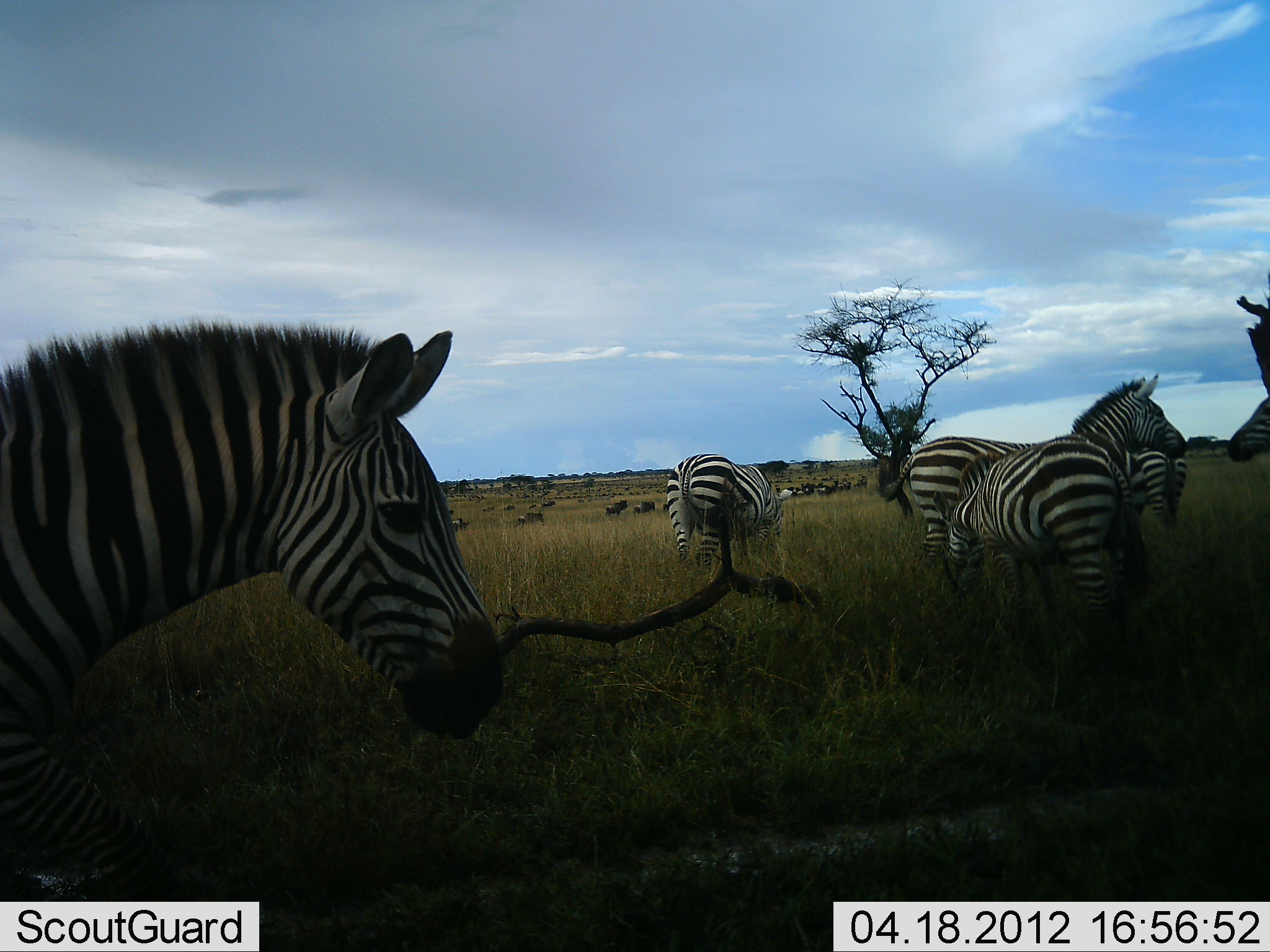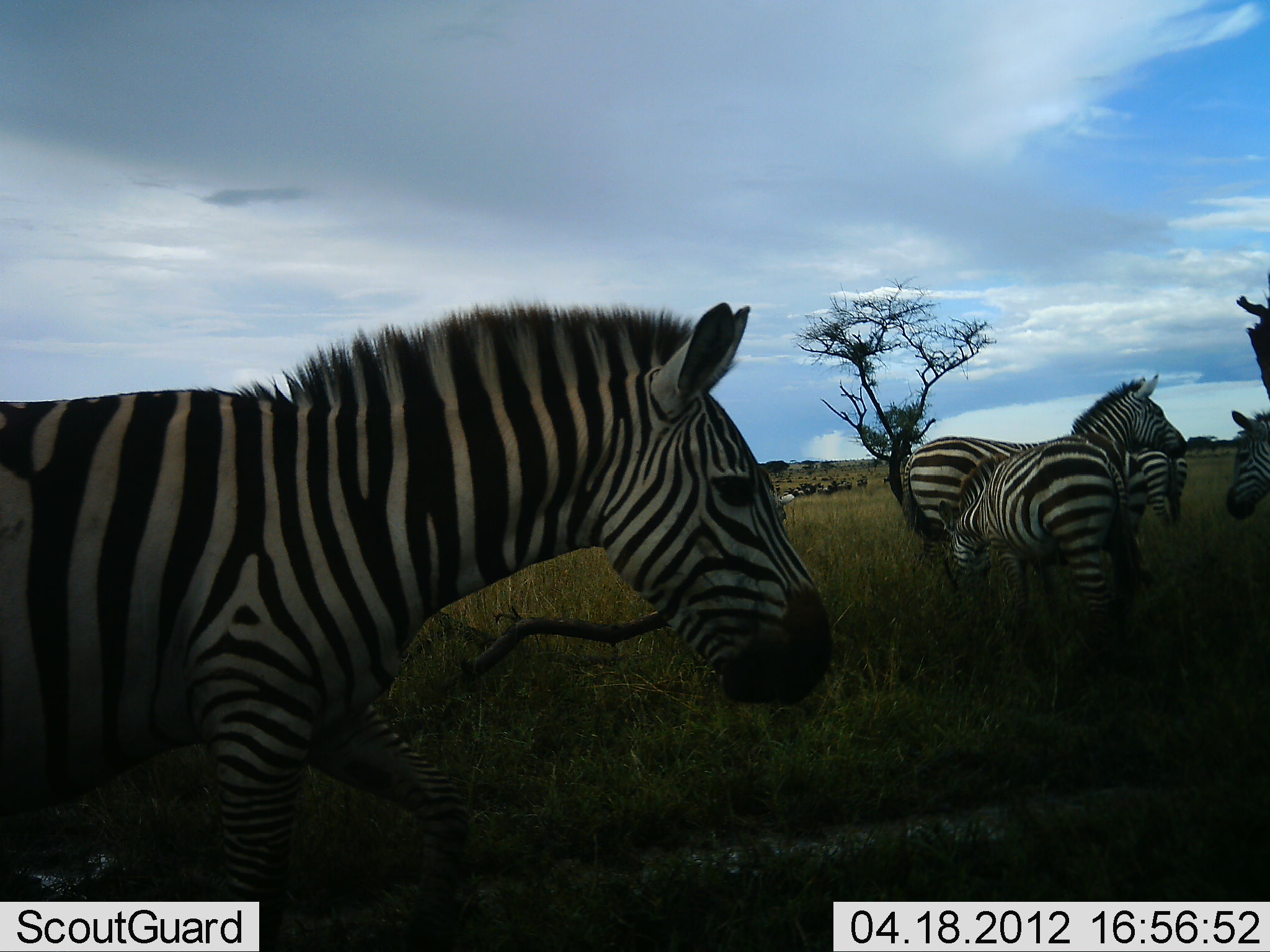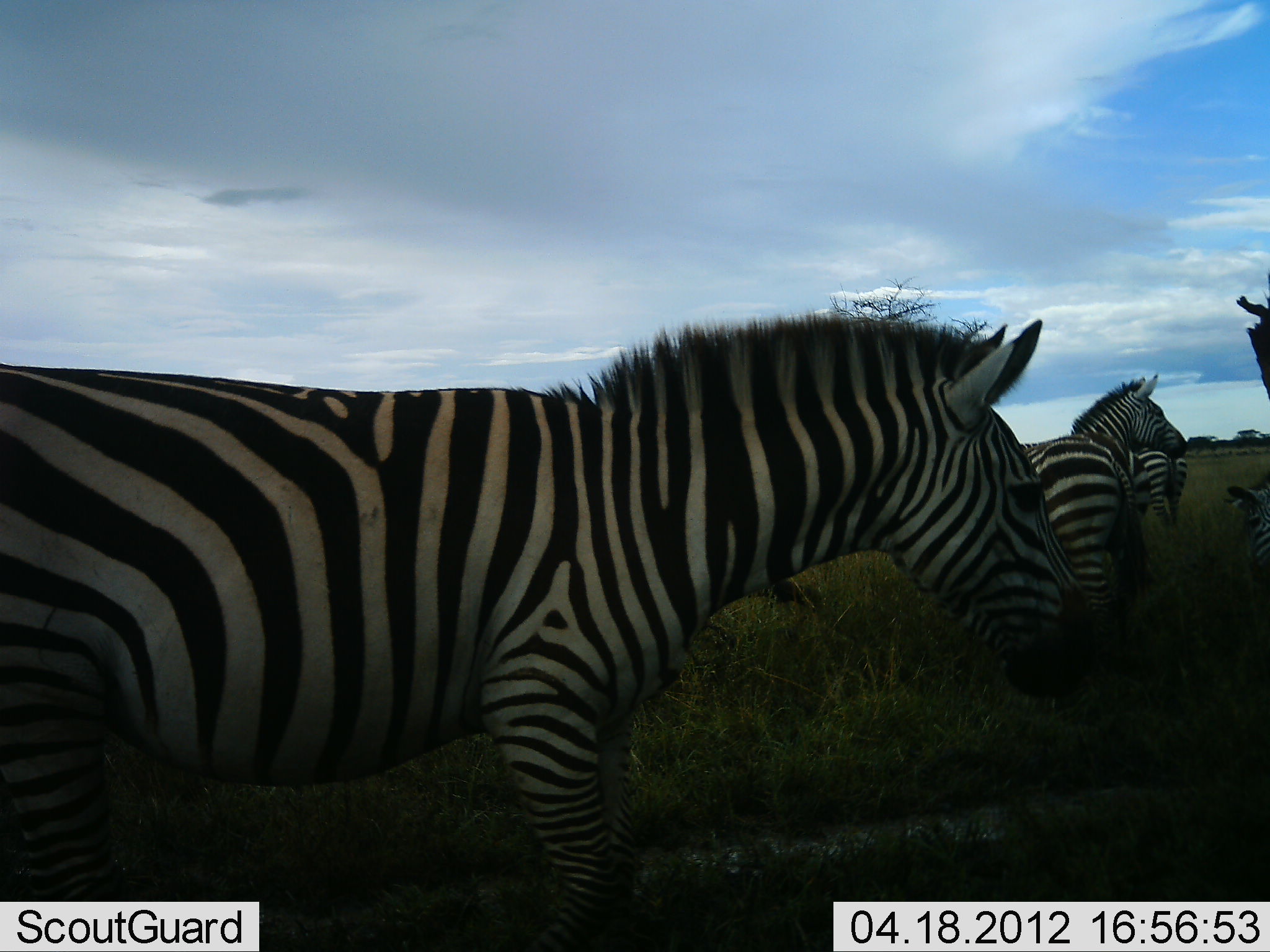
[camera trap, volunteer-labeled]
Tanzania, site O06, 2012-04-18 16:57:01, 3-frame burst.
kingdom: Animalia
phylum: Chordata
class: Mammalia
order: Perissodactyla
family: Equidae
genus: Equus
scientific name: Equus quagga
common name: plains zebra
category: zebra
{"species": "zebra (plains zebra) (Equus quagga)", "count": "6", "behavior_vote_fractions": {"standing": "82%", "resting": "0%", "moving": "57%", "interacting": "14%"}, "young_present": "7%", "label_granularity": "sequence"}